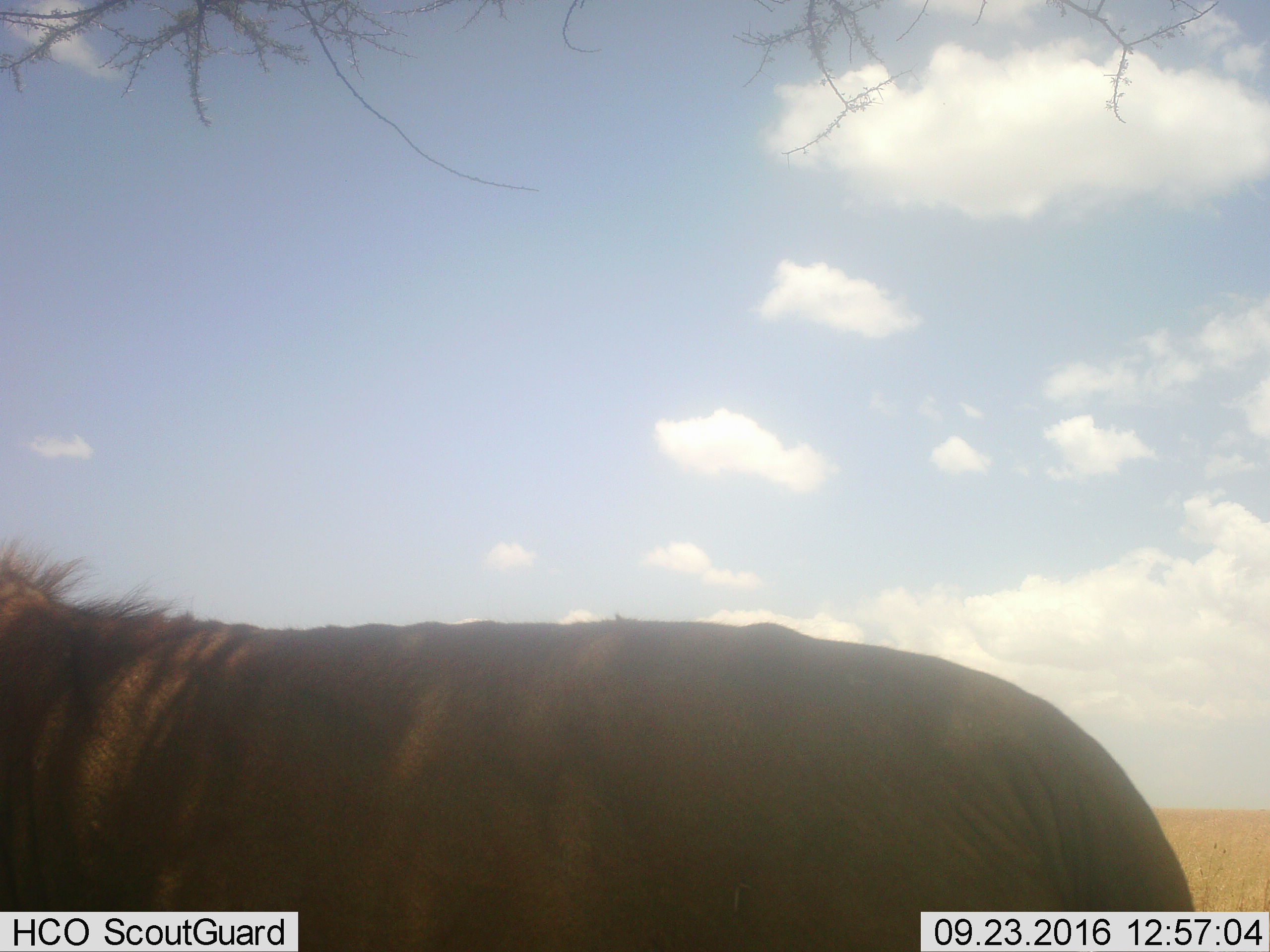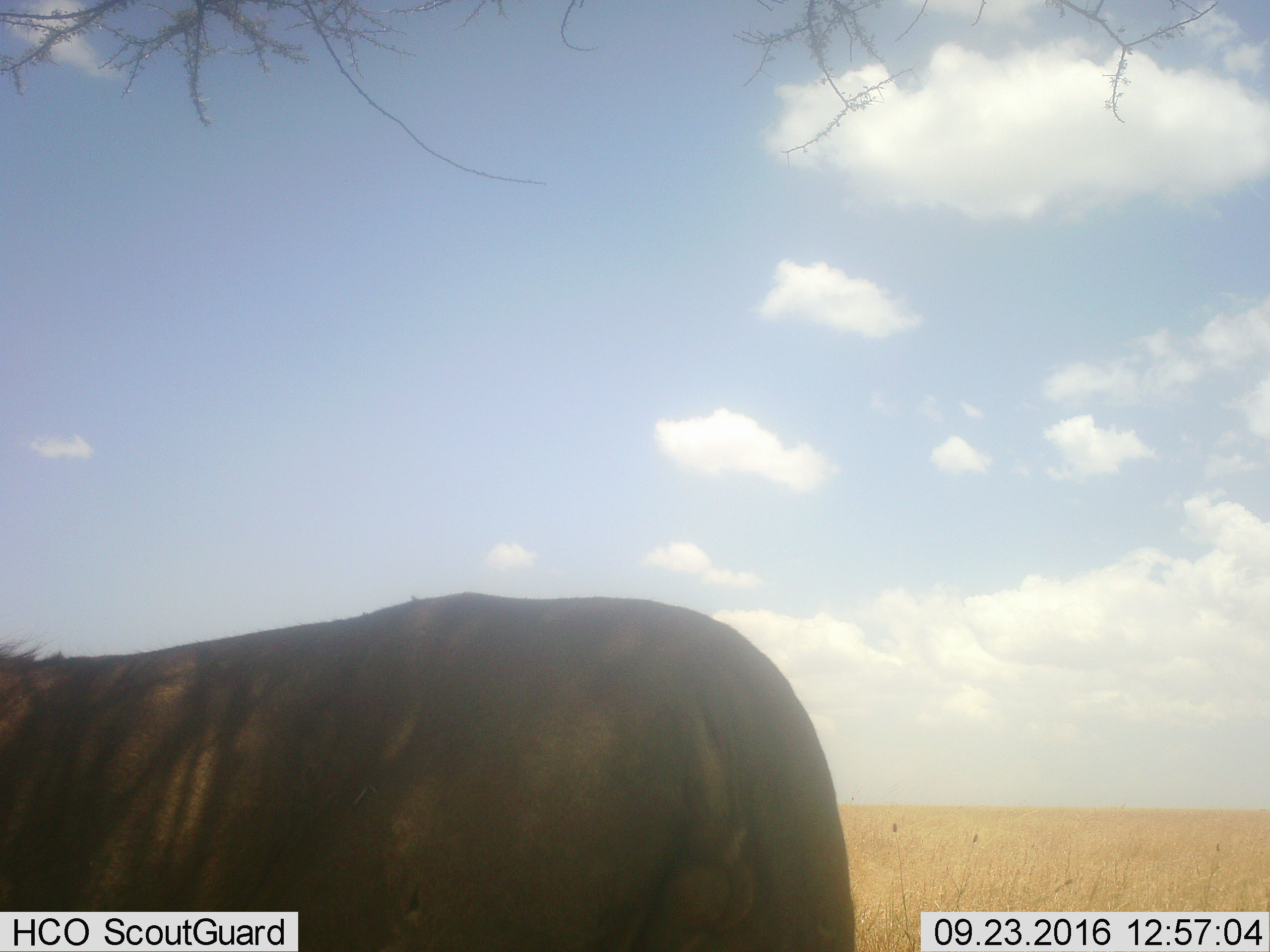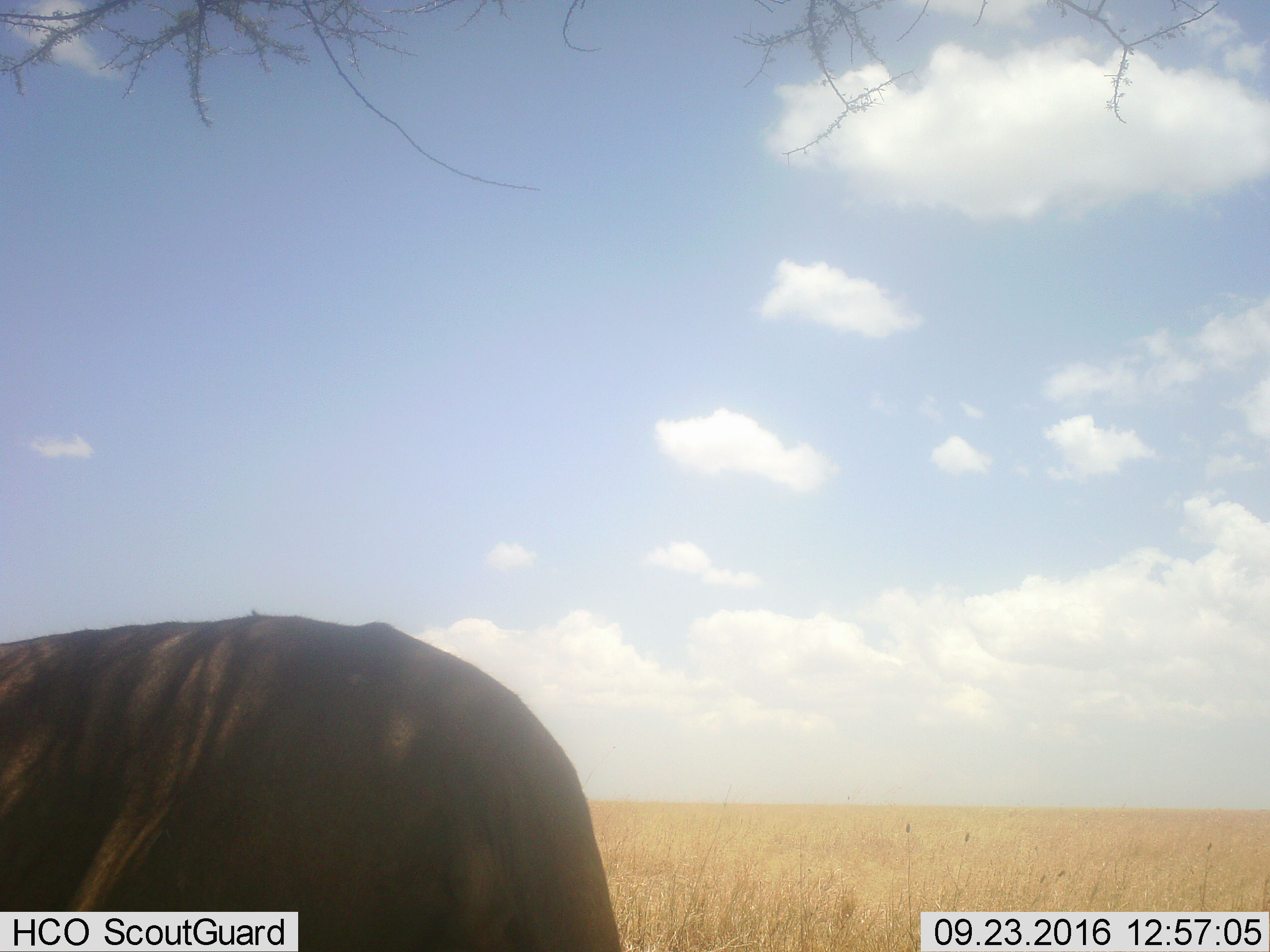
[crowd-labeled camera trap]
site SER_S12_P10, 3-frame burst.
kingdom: Animalia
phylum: Chordata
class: Mammalia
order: Carnivora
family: Felidae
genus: Panthera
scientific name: Panthera leo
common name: lion male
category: lionmale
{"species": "lionmale (lion male) (Panthera leo)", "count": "1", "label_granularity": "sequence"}